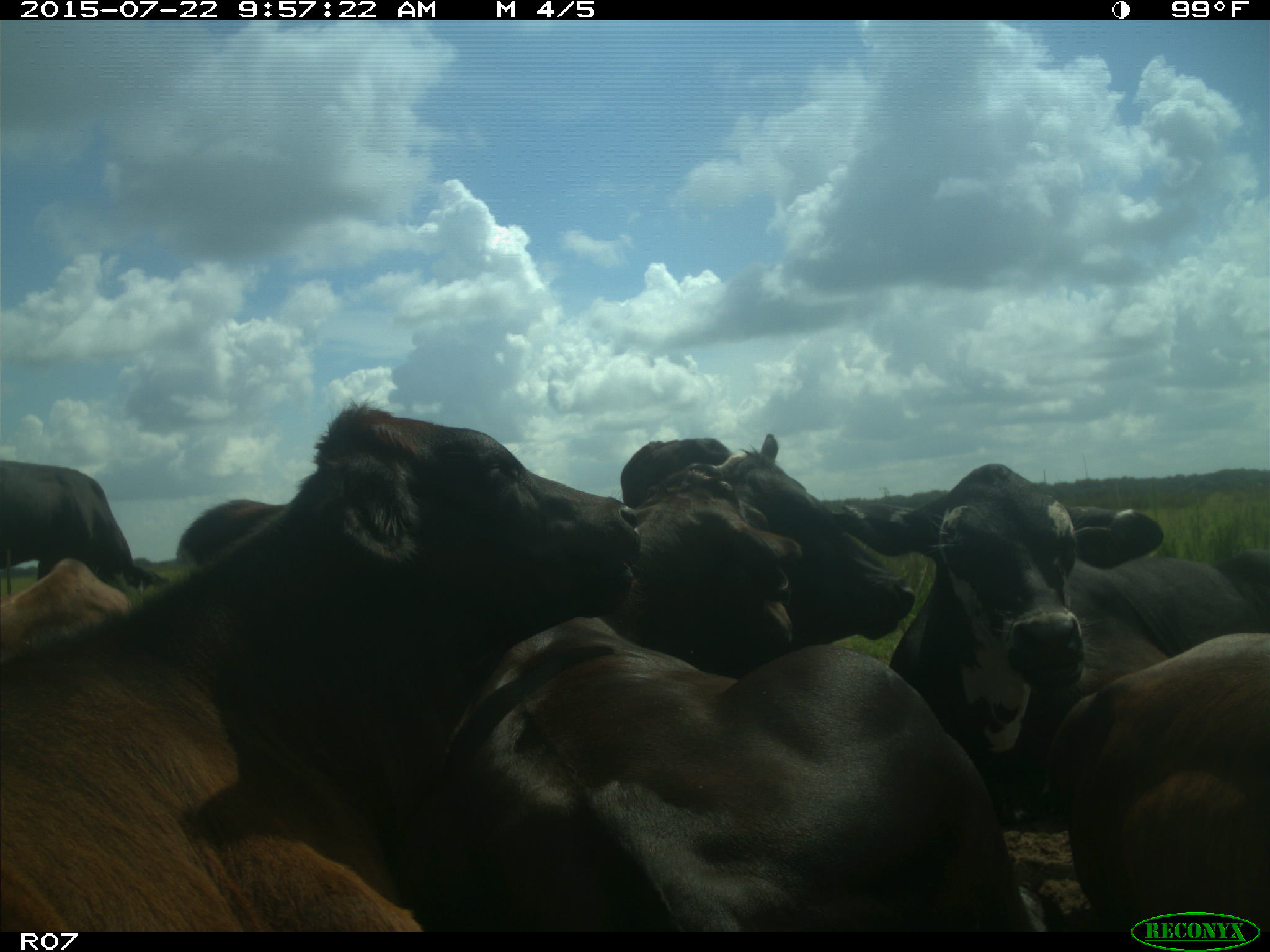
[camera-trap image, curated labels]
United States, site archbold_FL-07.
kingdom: Animalia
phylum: Chordata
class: Mammalia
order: Carnivora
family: Procyonidae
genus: Procyon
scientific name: Procyon lotor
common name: common raccoon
Procyon lotor (common raccoon).